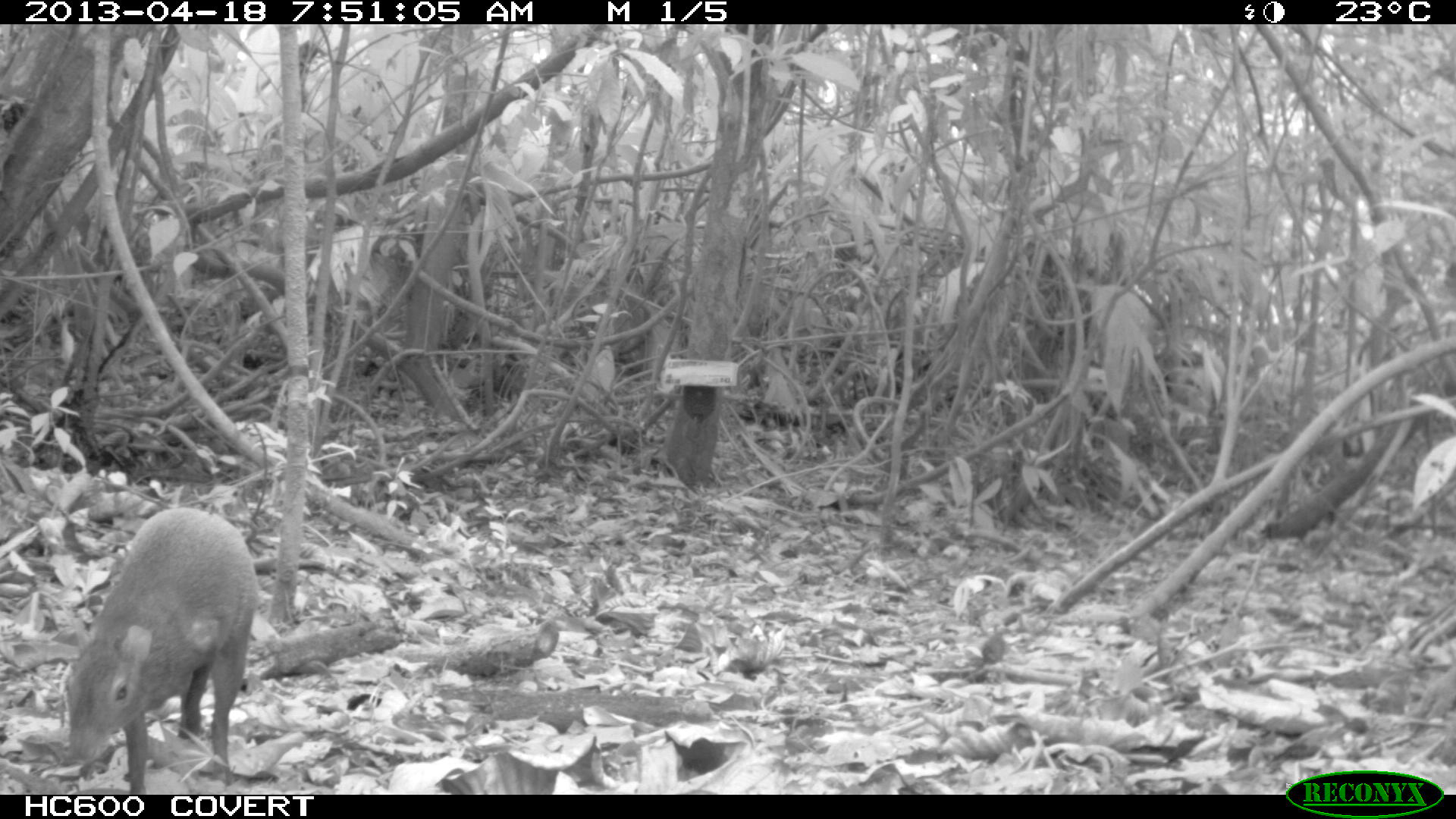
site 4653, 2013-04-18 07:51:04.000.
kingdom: Animalia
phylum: Chordata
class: Mammalia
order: Rodentia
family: Dasyproctidae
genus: Dasyprocta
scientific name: Dasyprocta leporina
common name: red-rumped agouti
Dasyprocta leporina (red-rumped agouti), count 1, age adult.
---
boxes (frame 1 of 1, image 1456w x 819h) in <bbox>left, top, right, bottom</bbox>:
dasyprocta leporina: <bbox>60, 505, 261, 790</bbox>